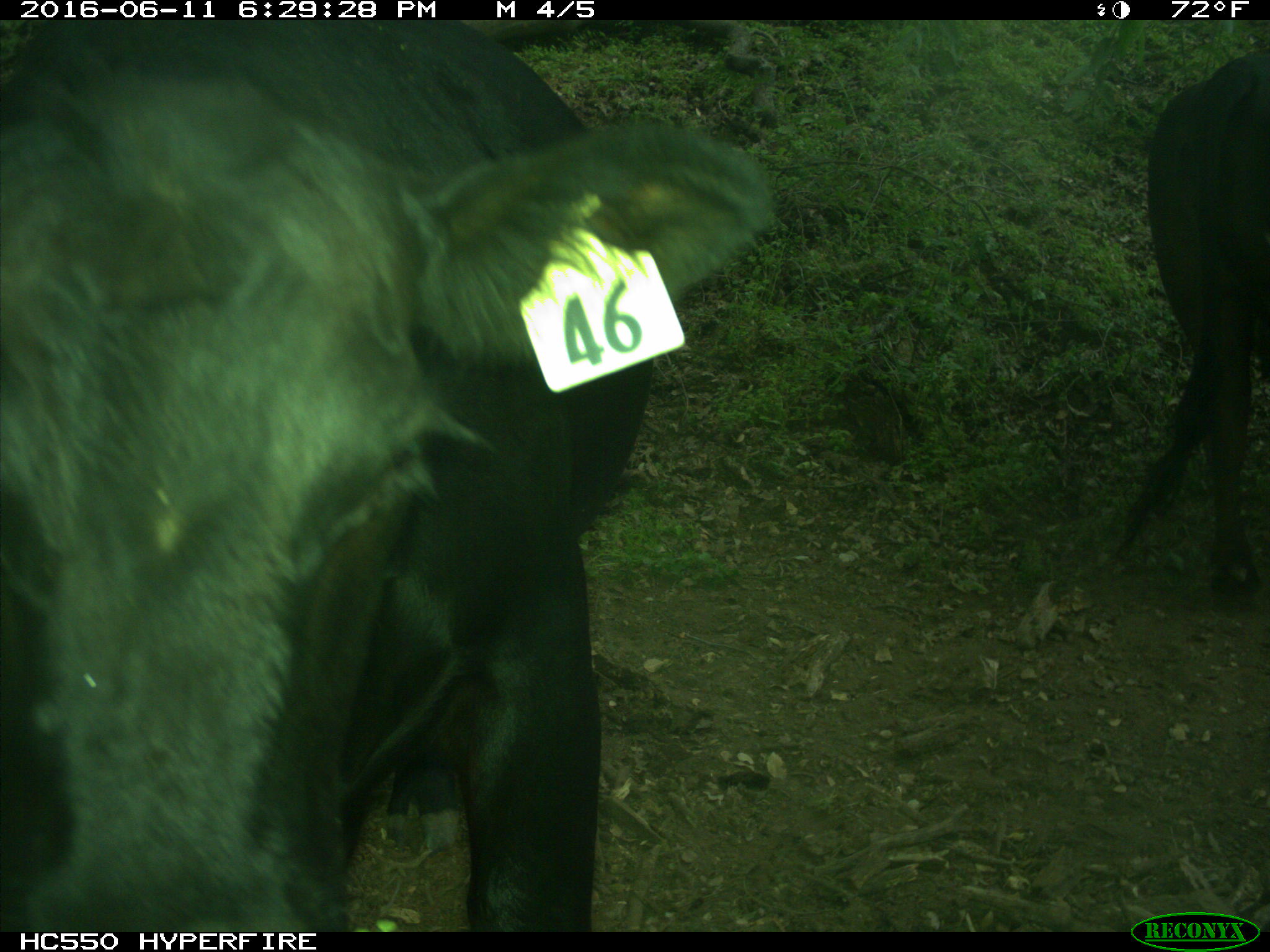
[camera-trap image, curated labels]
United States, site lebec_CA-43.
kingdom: Animalia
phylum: Chordata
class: Mammalia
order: Artiodactyla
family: Bovidae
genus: Bos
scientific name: Bos taurus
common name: domestic cow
Bos taurus (domestic cow).